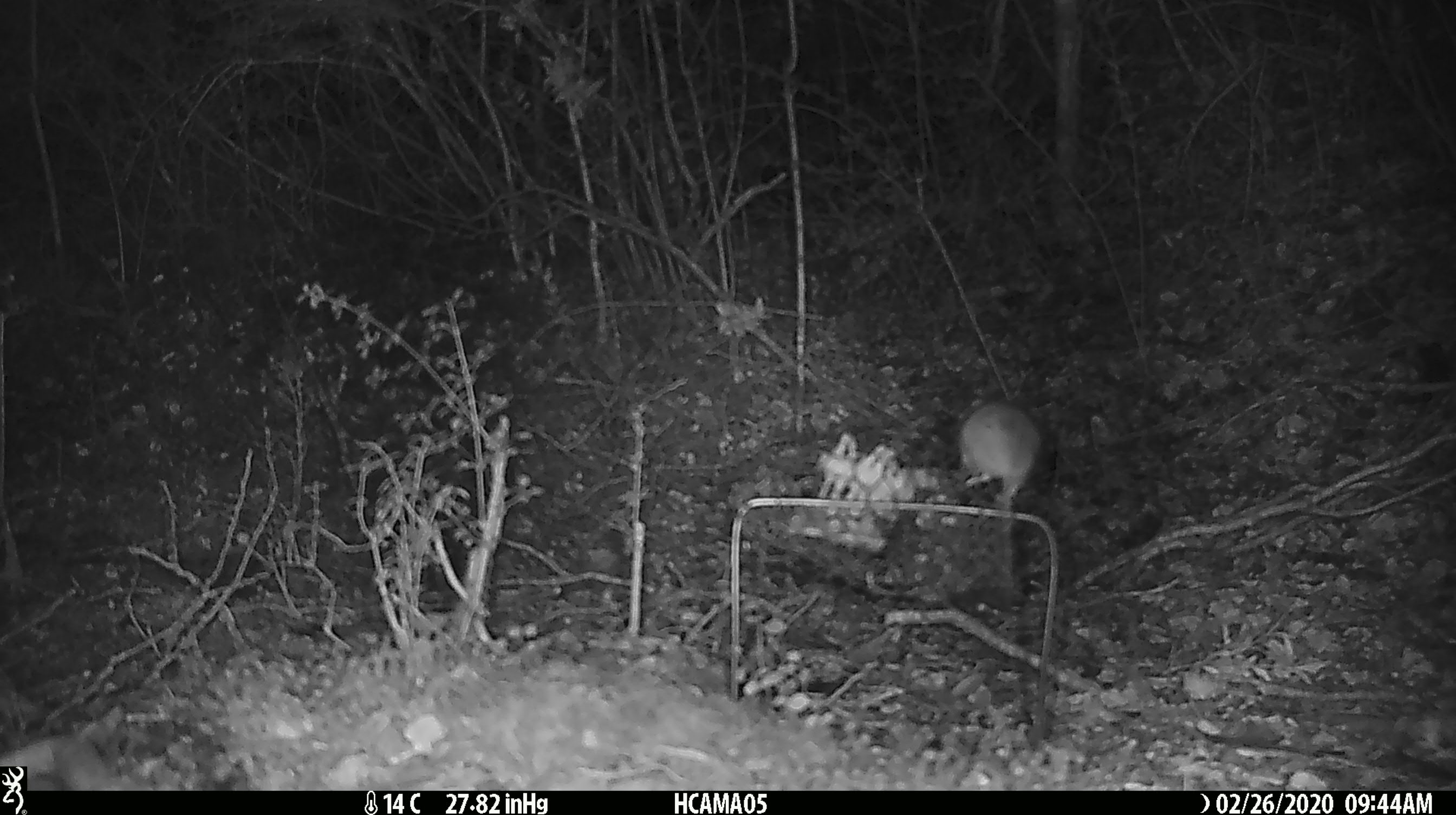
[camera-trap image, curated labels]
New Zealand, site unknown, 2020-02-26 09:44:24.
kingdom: Animalia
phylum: Chordata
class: Mammalia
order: Rodentia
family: Muridae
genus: Mus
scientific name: Mus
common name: mouse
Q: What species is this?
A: Mouse (Mus).